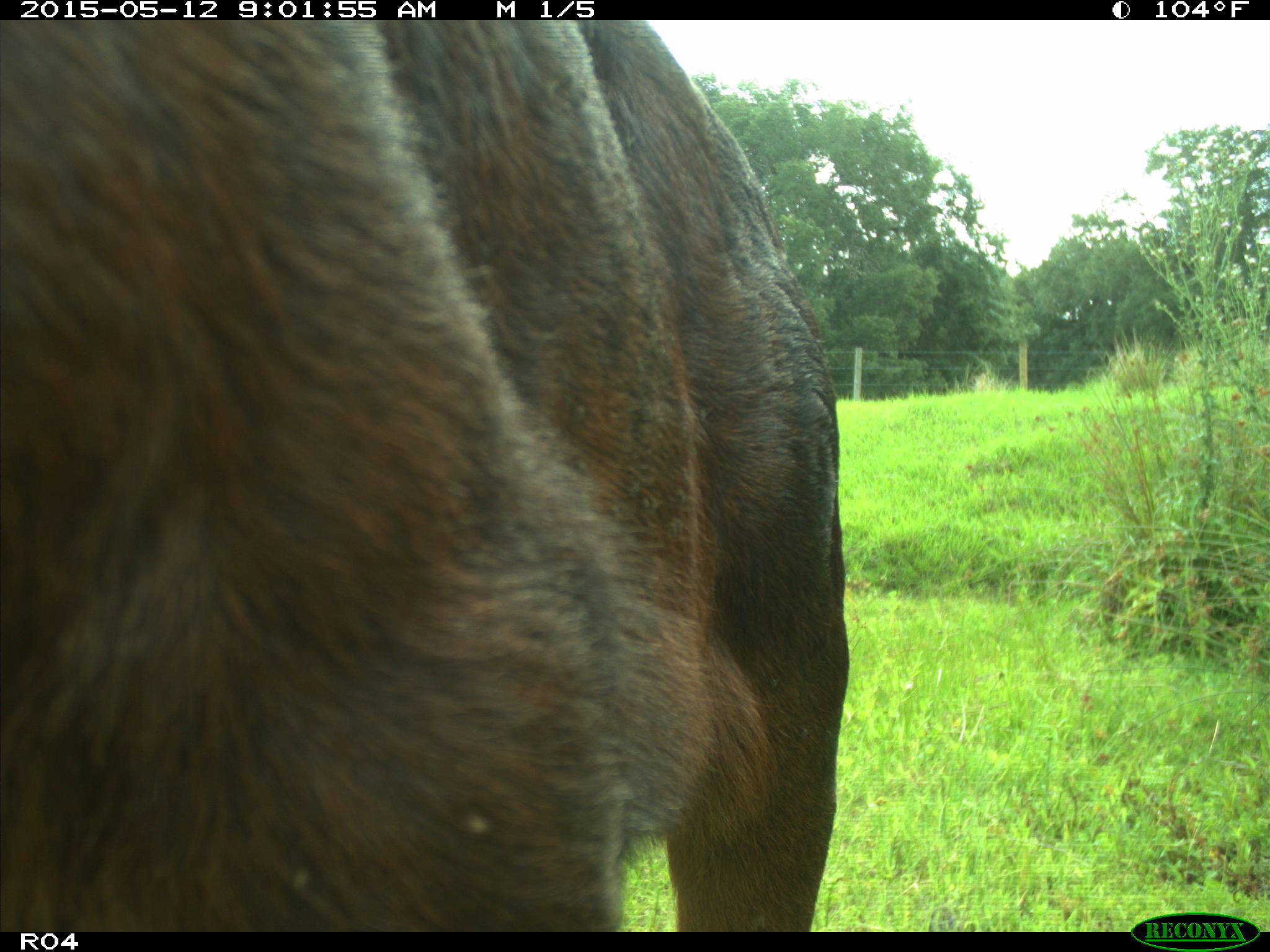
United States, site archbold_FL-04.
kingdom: Animalia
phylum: Chordata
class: Mammalia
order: Artiodactyla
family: Bovidae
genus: Bos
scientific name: Bos taurus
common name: domestic cow